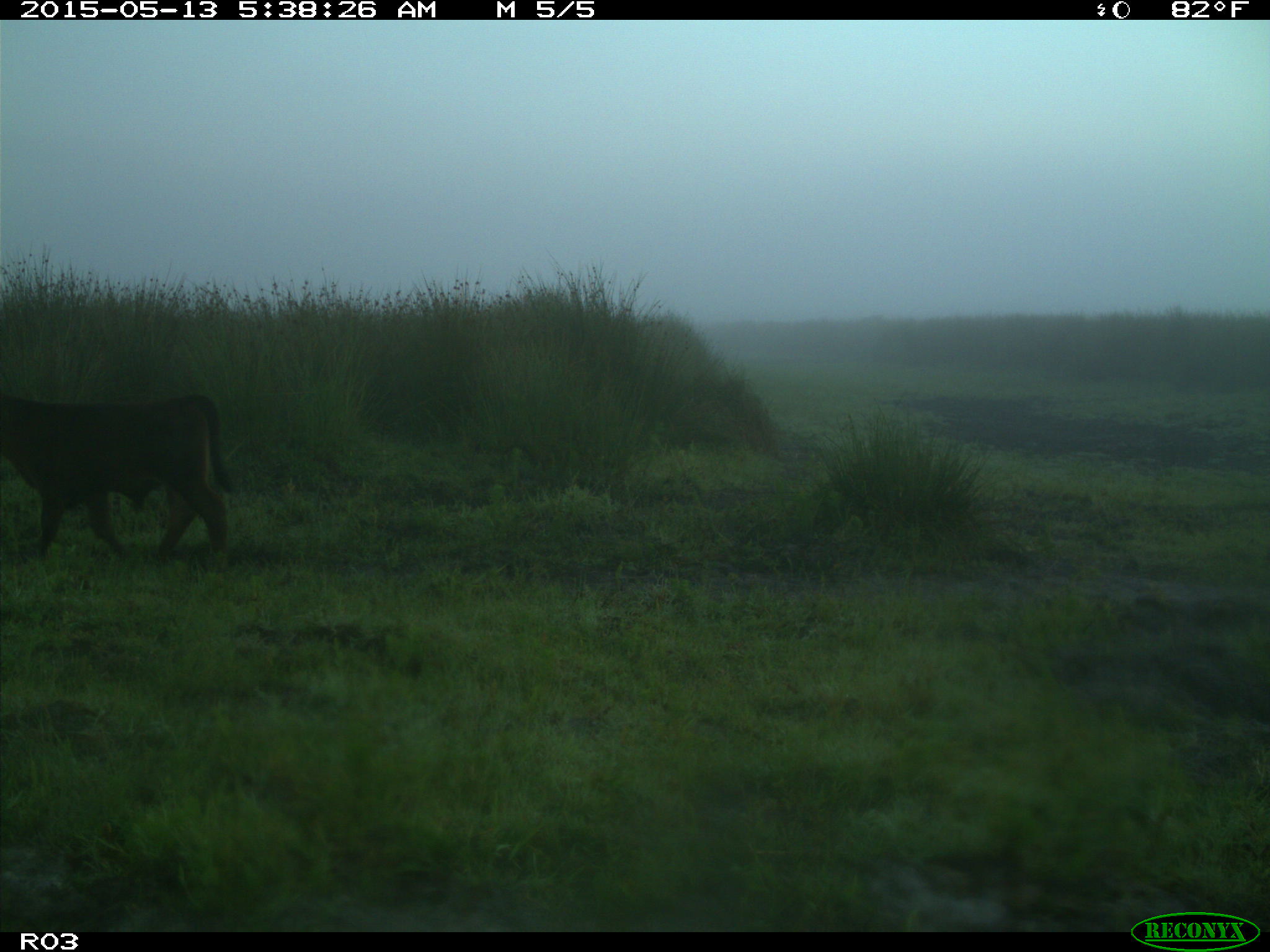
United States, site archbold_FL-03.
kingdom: Animalia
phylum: Chordata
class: Mammalia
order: Artiodactyla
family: Bovidae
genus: Bos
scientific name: Bos taurus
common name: domestic cow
Bos taurus (domestic cow).